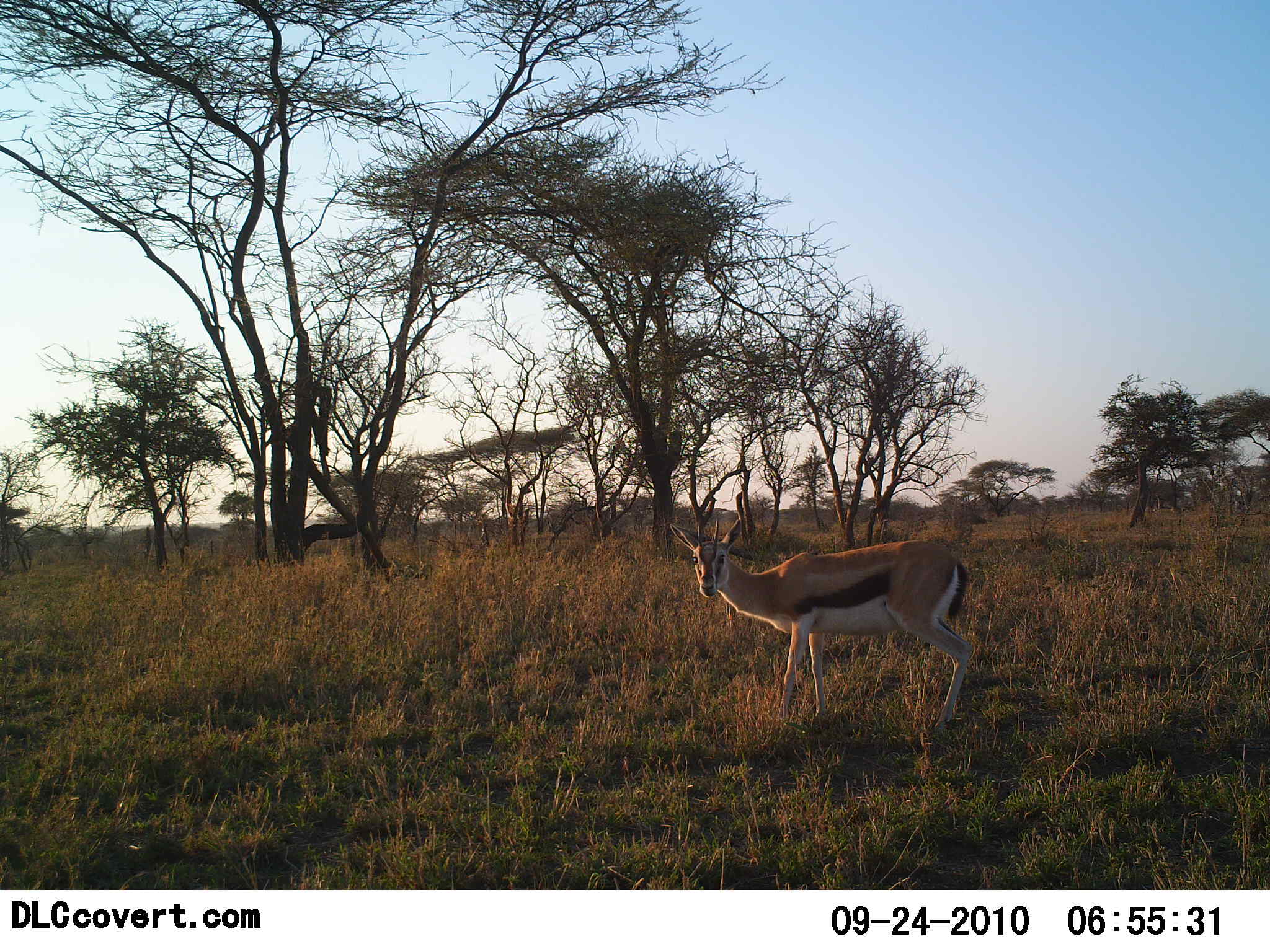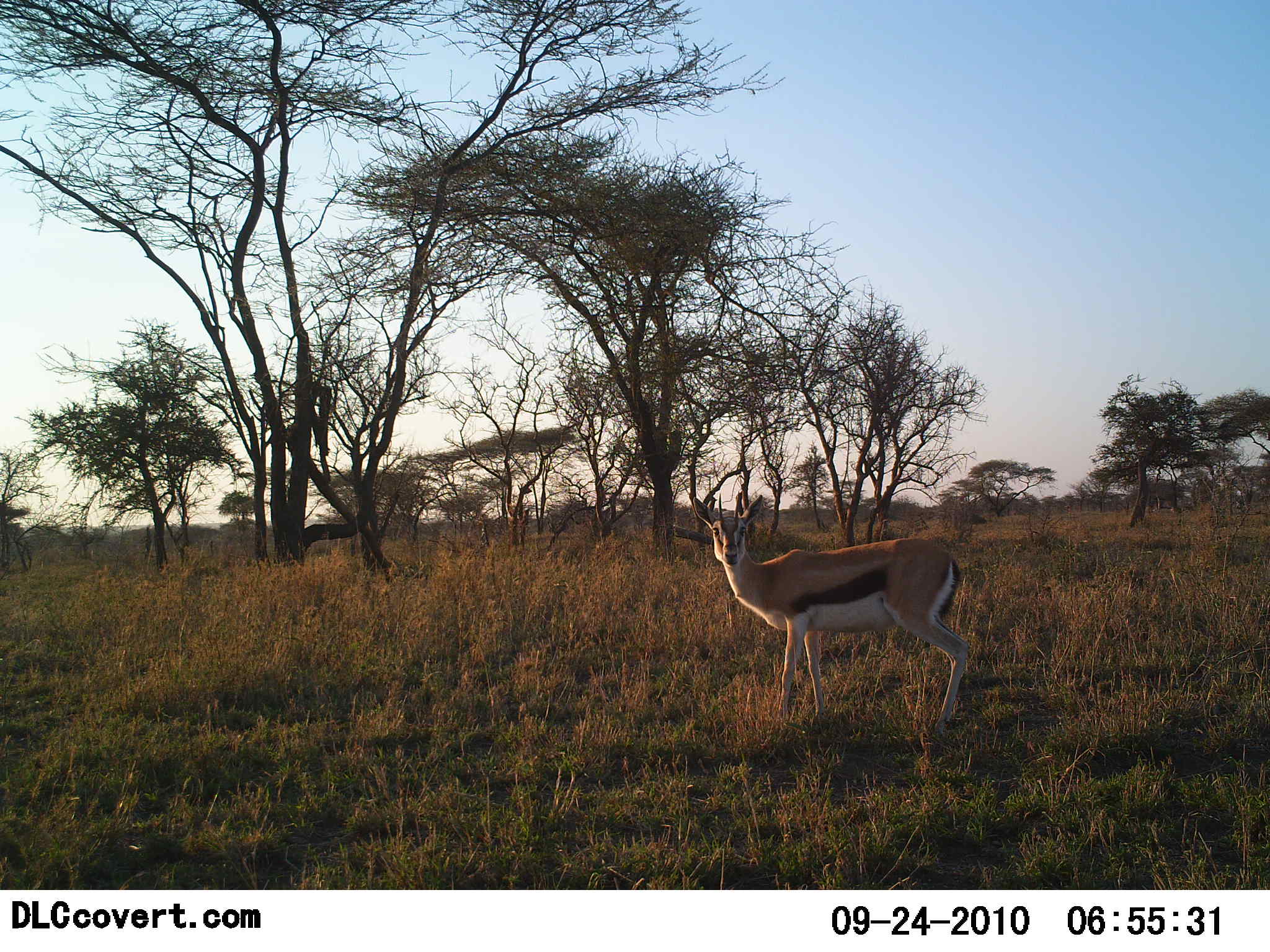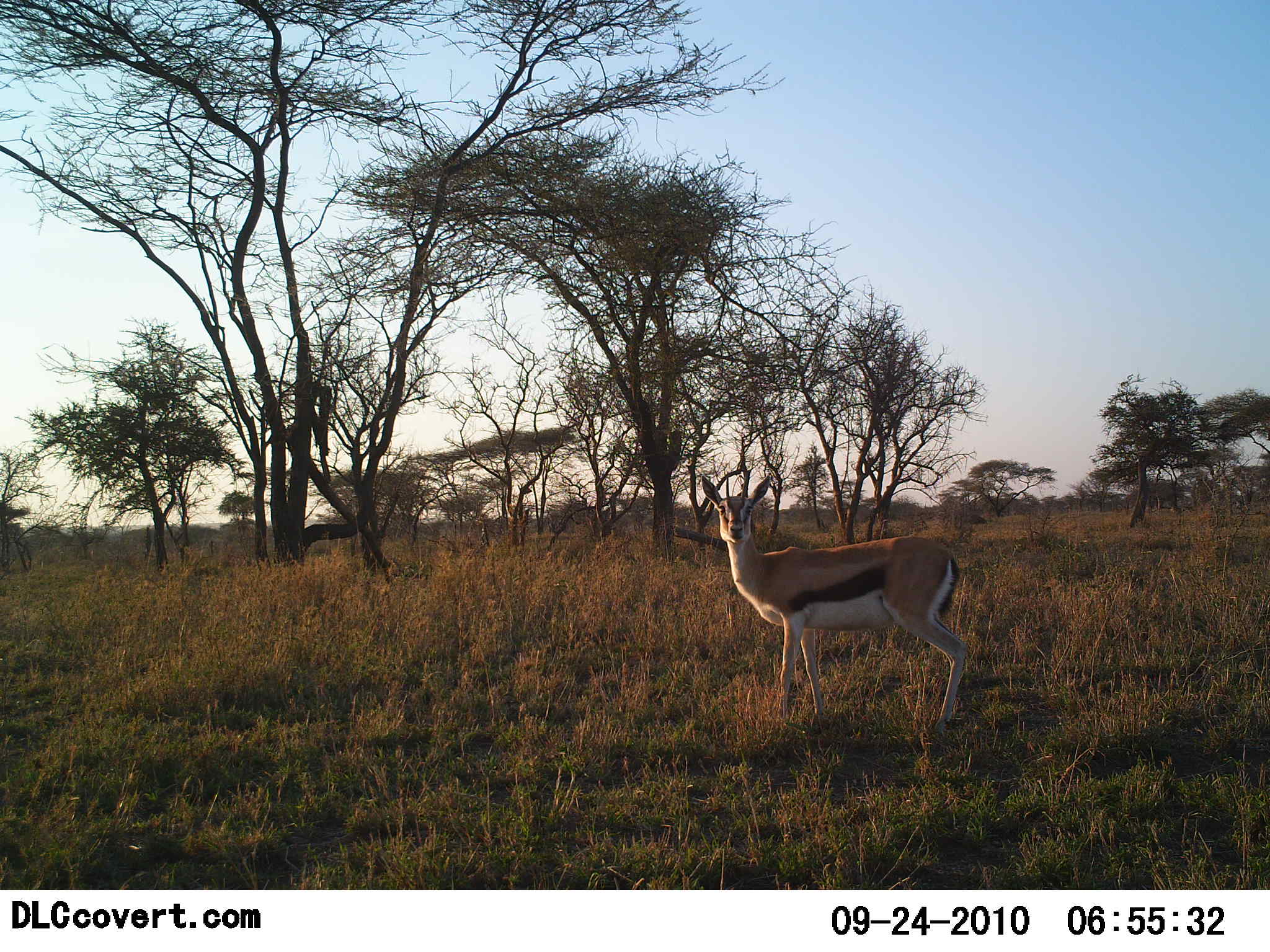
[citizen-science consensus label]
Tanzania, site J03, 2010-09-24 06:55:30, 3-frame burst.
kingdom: Animalia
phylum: Chordata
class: Mammalia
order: Artiodactyla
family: Bovidae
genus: Eudorcas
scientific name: Eudorcas thomsonii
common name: thomson's gazelle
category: gazellethomsons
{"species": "gazellethomsons (thomson's gazelle) (Eudorcas thomsonii)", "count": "1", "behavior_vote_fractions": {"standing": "100%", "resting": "0%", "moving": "0%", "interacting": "0%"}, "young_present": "0%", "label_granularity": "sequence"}